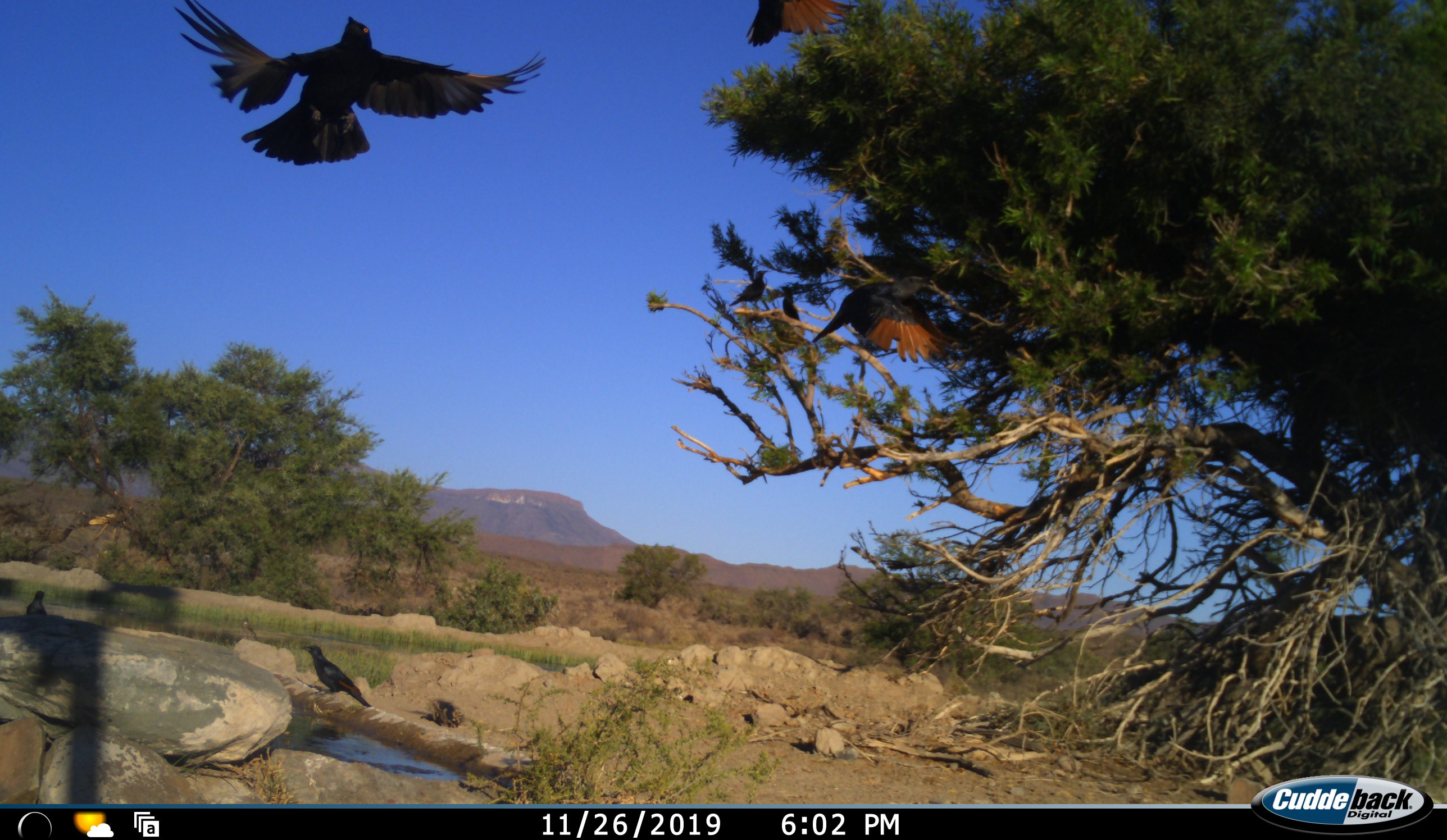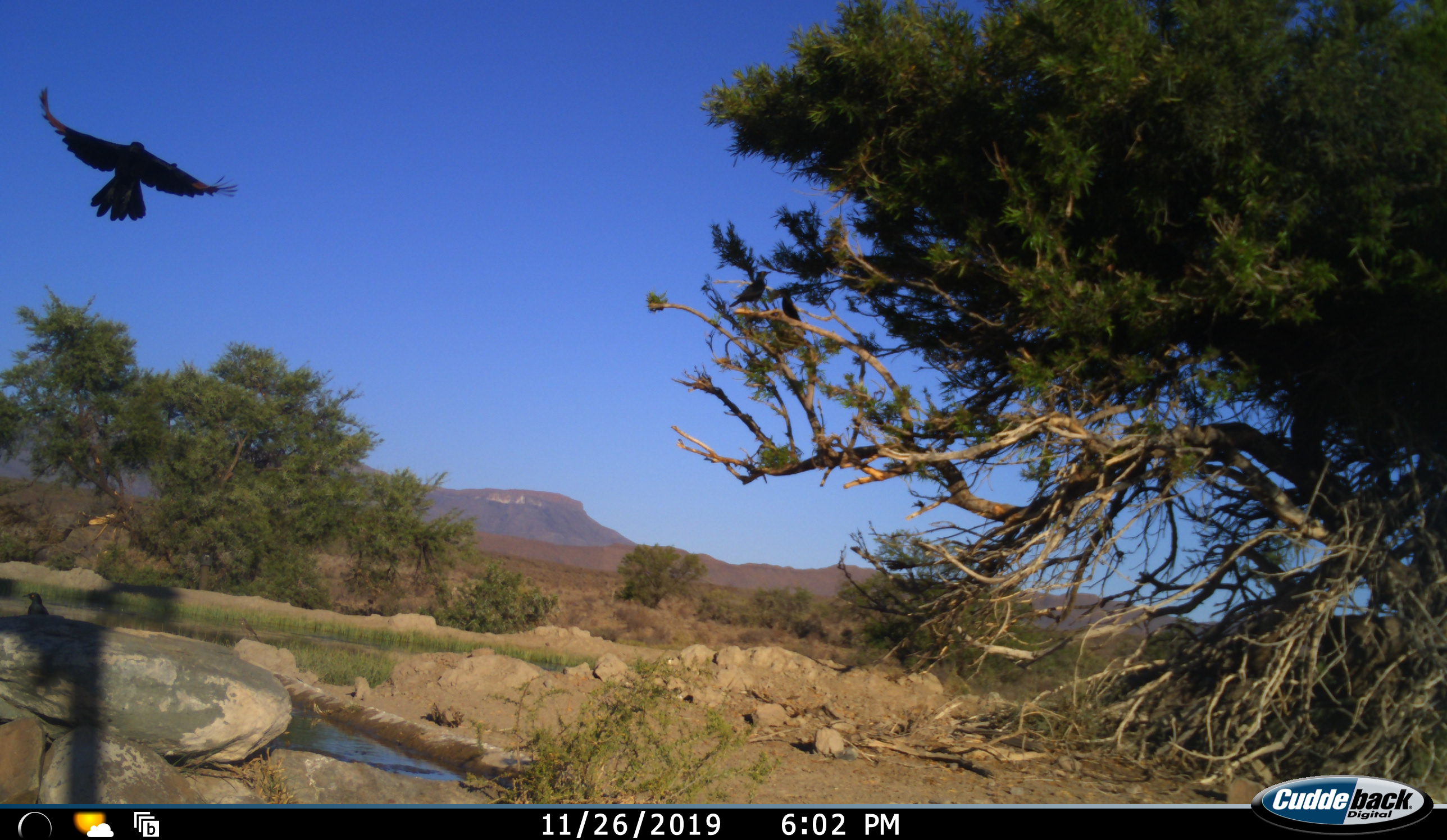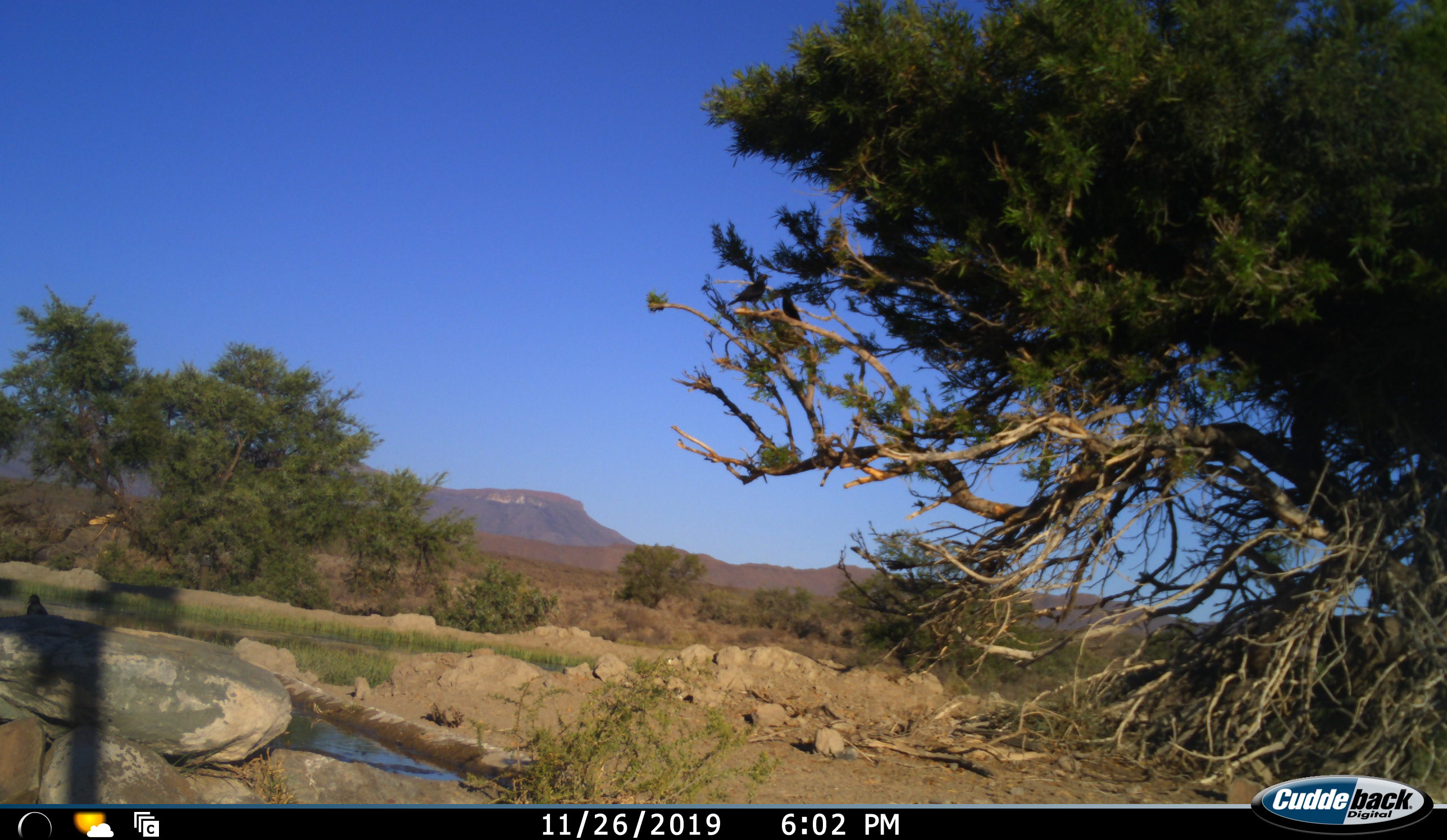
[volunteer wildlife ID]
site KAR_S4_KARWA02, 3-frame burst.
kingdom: Animalia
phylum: Chordata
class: Aves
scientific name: Aves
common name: bird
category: birdother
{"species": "birdother (bird) (Aves)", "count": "6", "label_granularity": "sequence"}